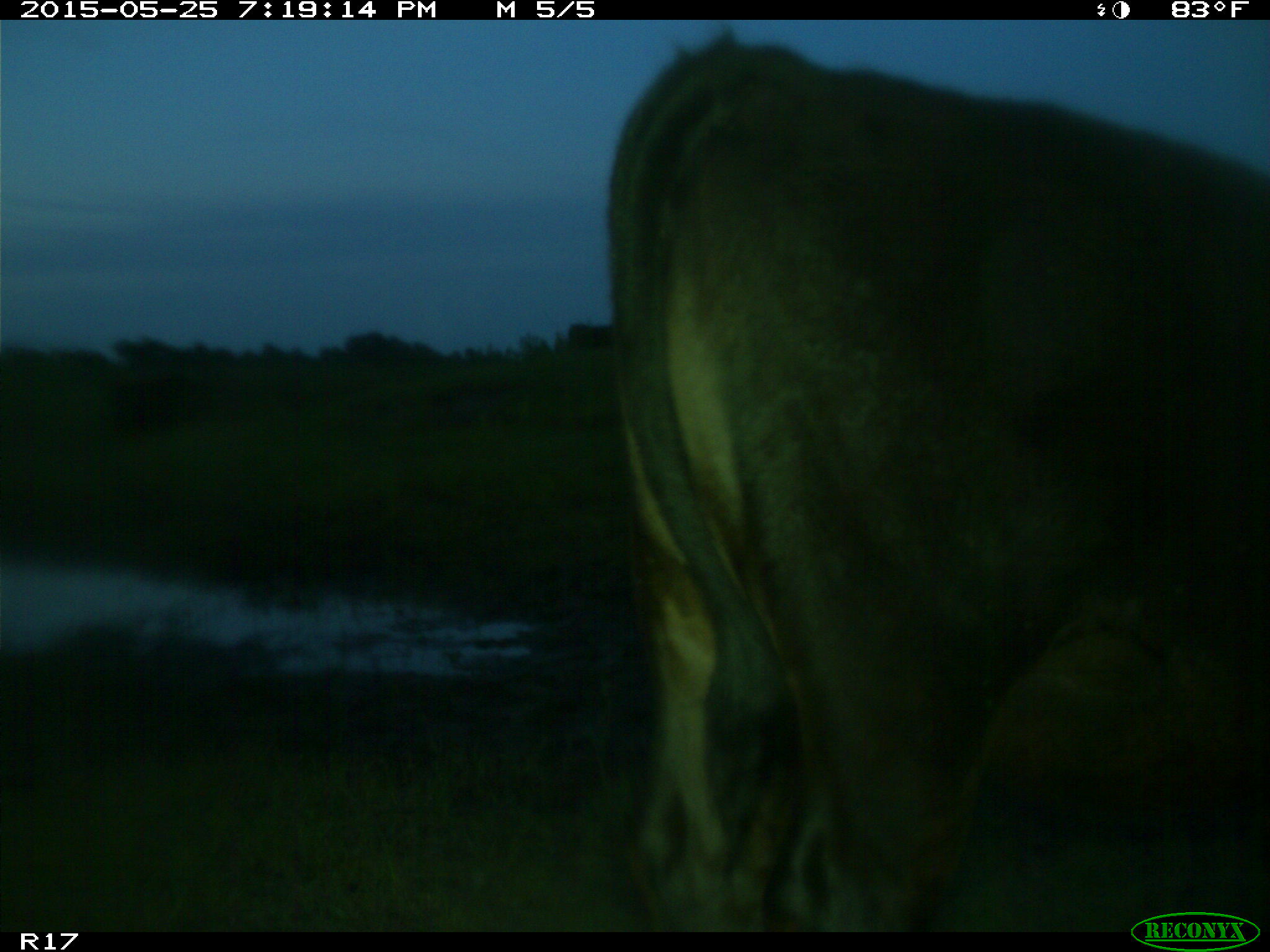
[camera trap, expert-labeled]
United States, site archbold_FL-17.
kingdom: Animalia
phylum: Chordata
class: Mammalia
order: Artiodactyla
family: Bovidae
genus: Bos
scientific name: Bos taurus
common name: domestic cow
Bos taurus (domestic cow).